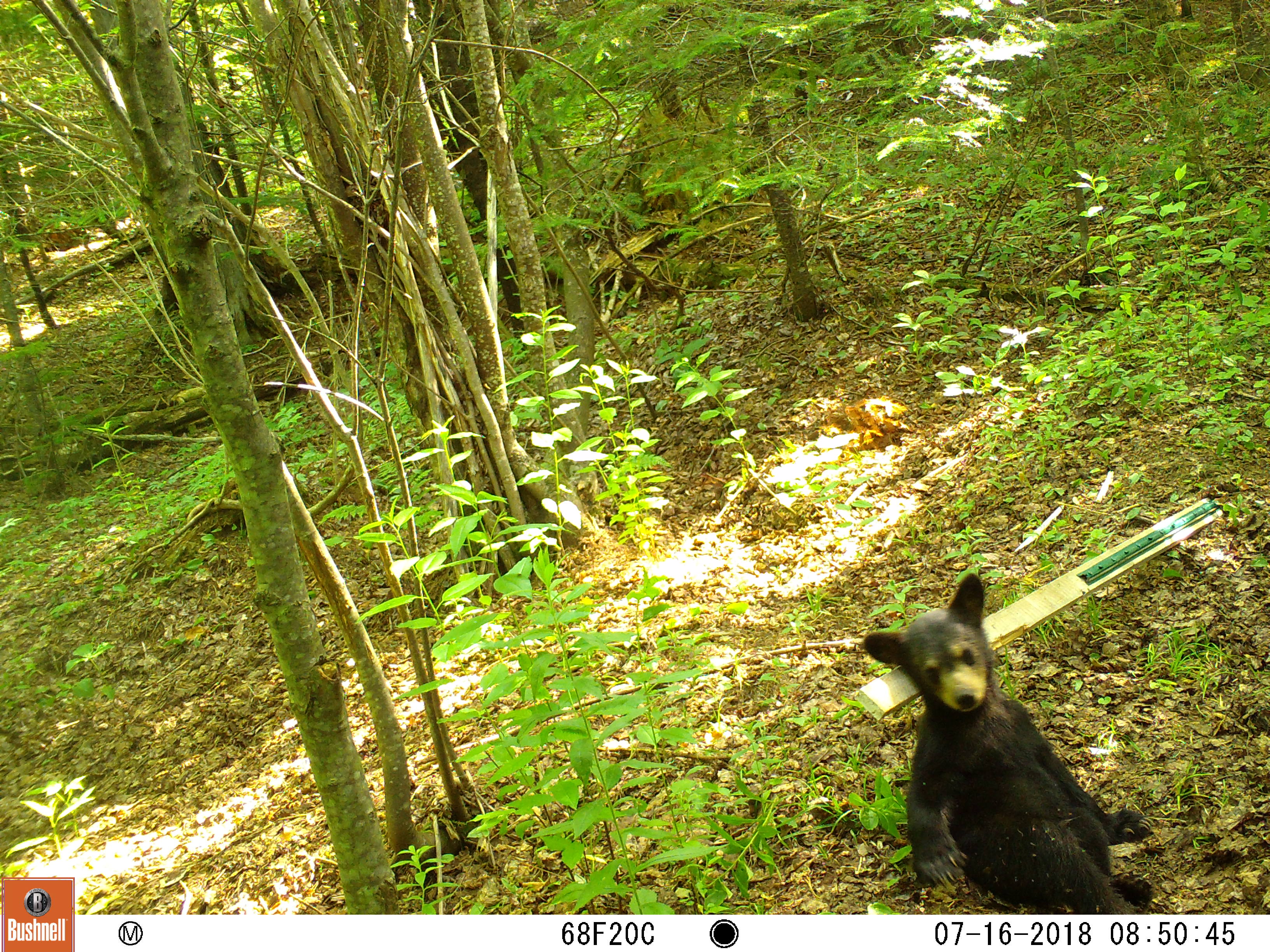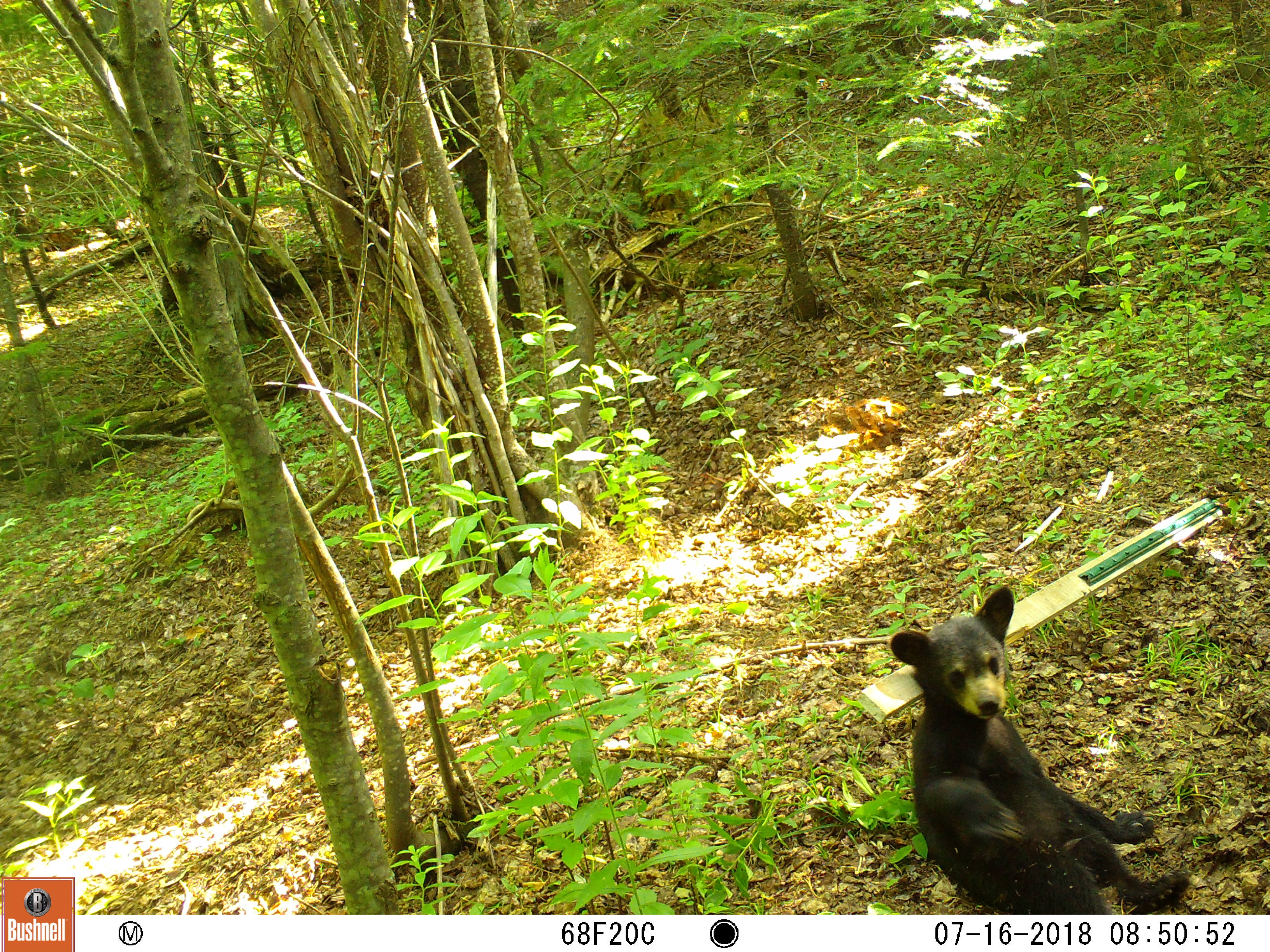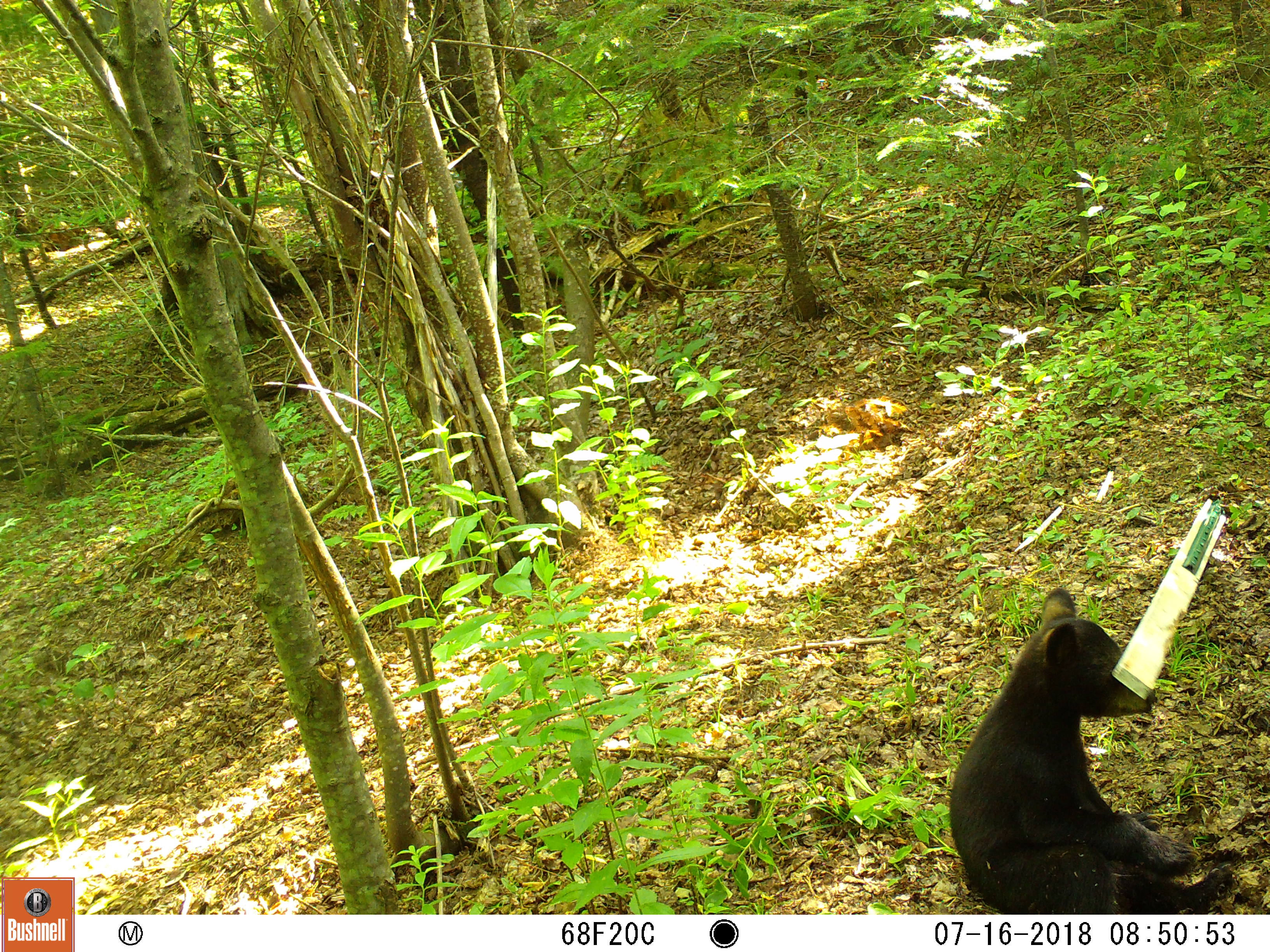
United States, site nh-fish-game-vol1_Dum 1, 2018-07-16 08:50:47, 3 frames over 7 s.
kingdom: Animalia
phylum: Chordata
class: Mammalia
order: Carnivora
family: Ursidae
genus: Ursus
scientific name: Ursus americanus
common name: black bear